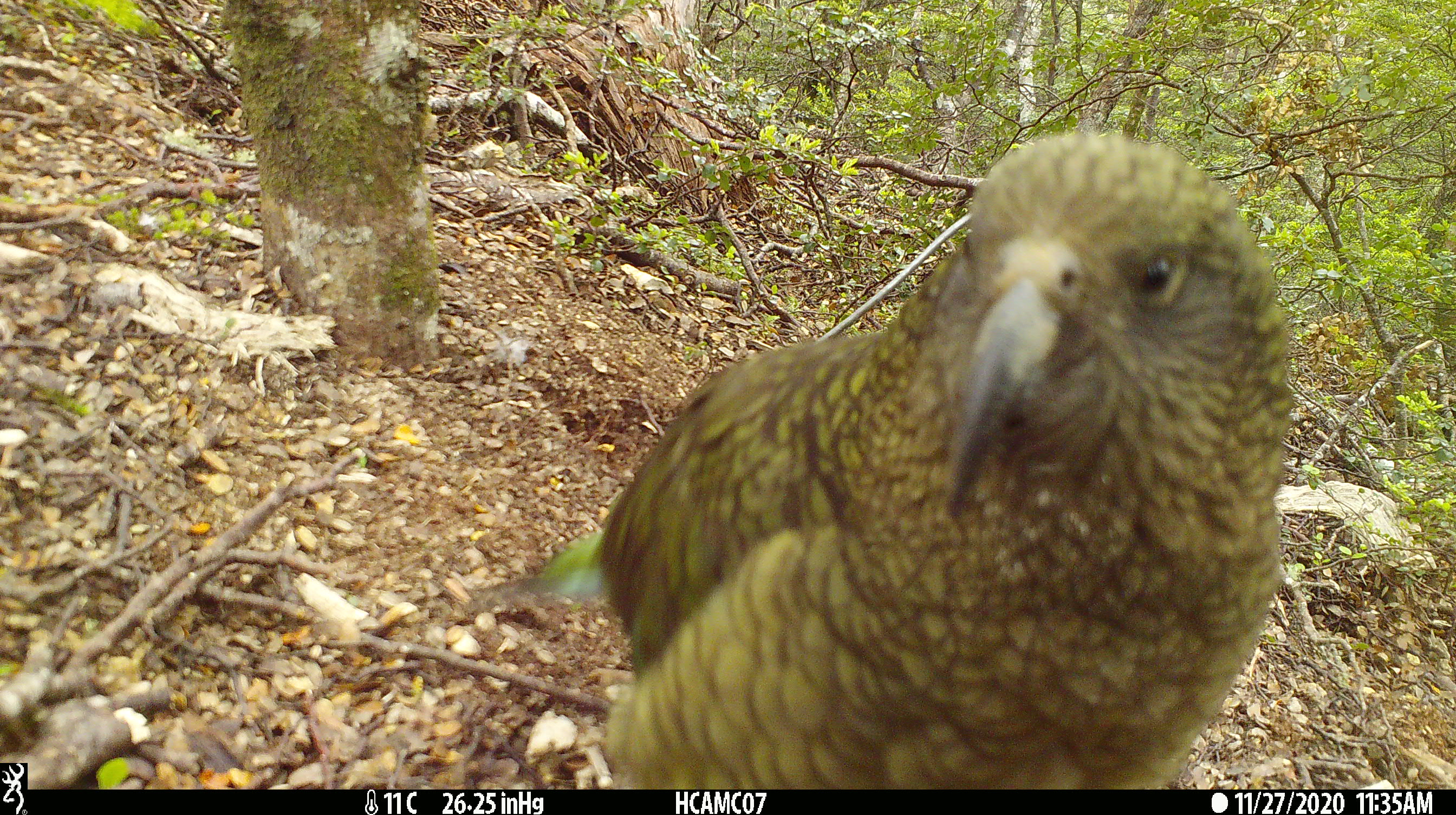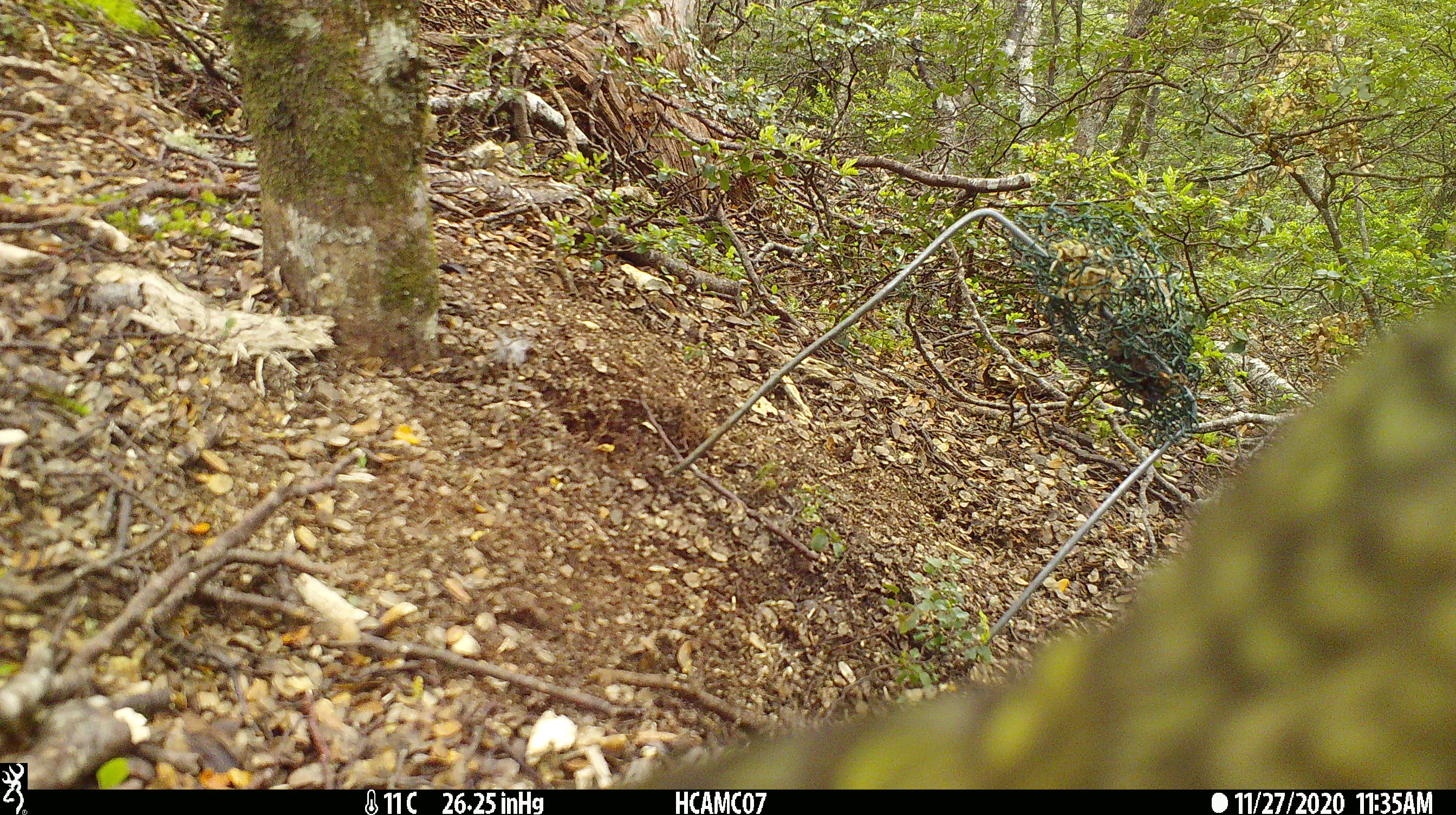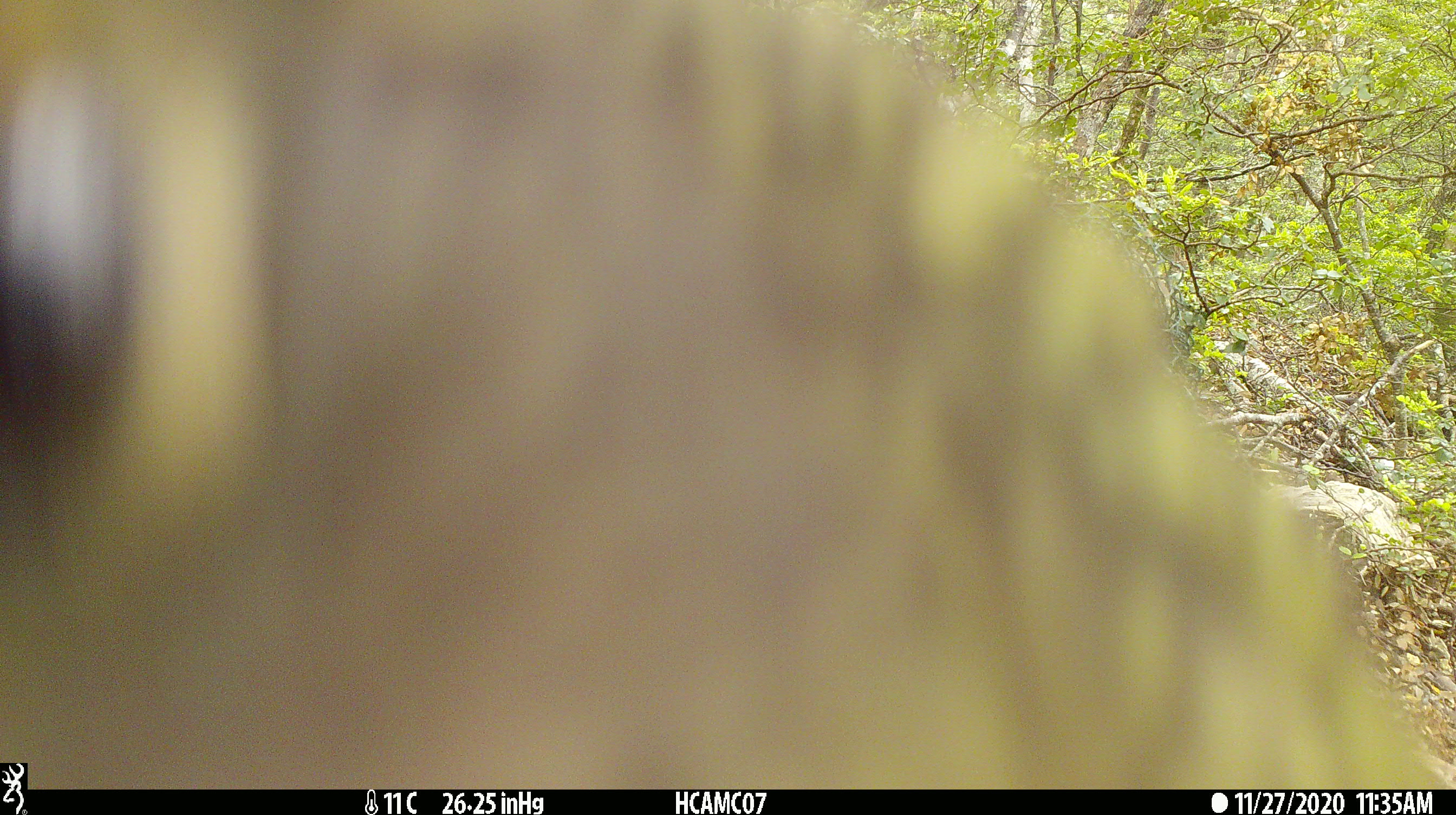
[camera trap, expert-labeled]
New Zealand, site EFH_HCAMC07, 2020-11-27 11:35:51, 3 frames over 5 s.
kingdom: Animalia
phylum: Chordata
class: Aves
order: Psittaciformes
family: Strigopidae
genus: Nestor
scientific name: Nestor notabilis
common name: kea